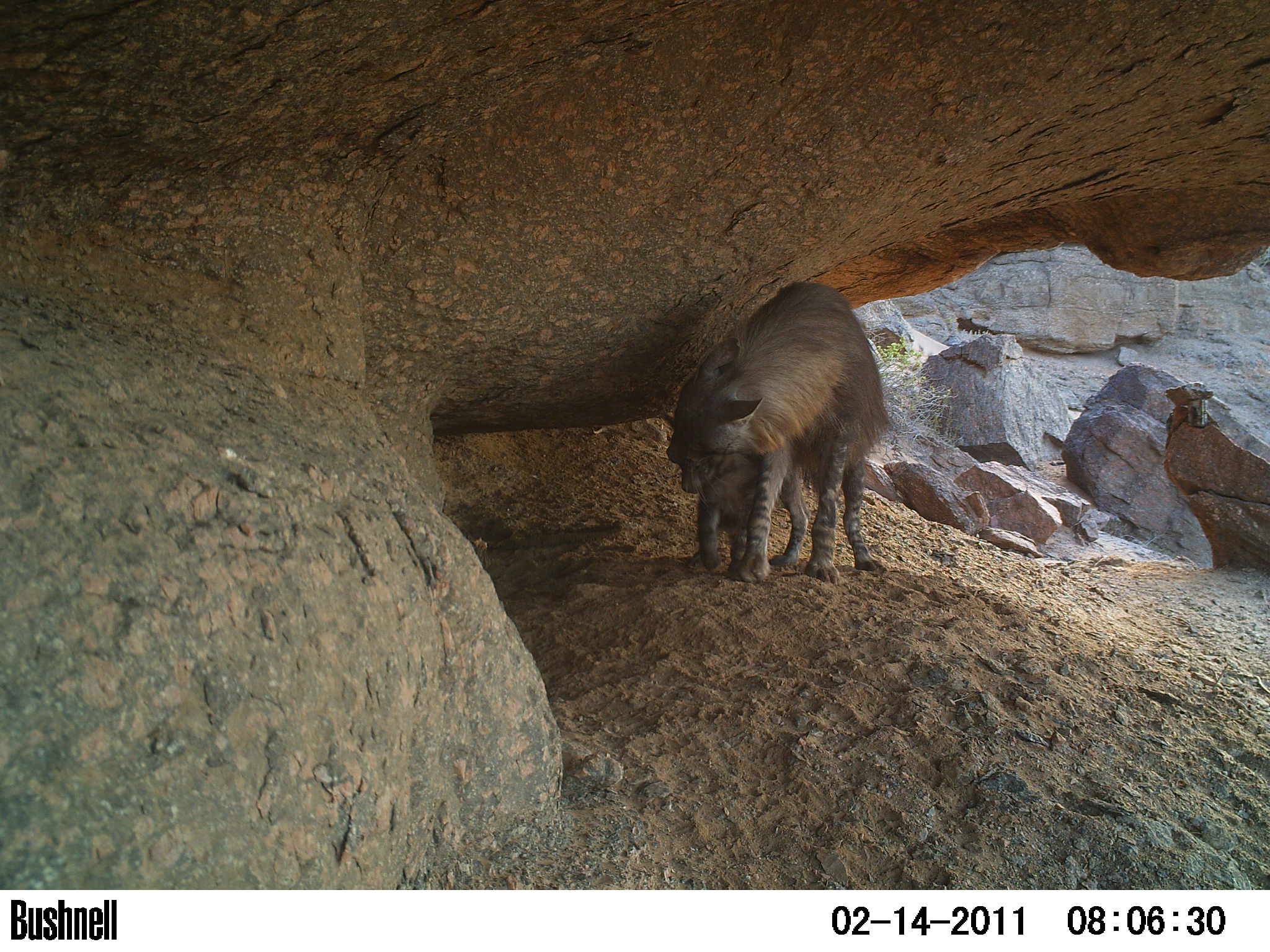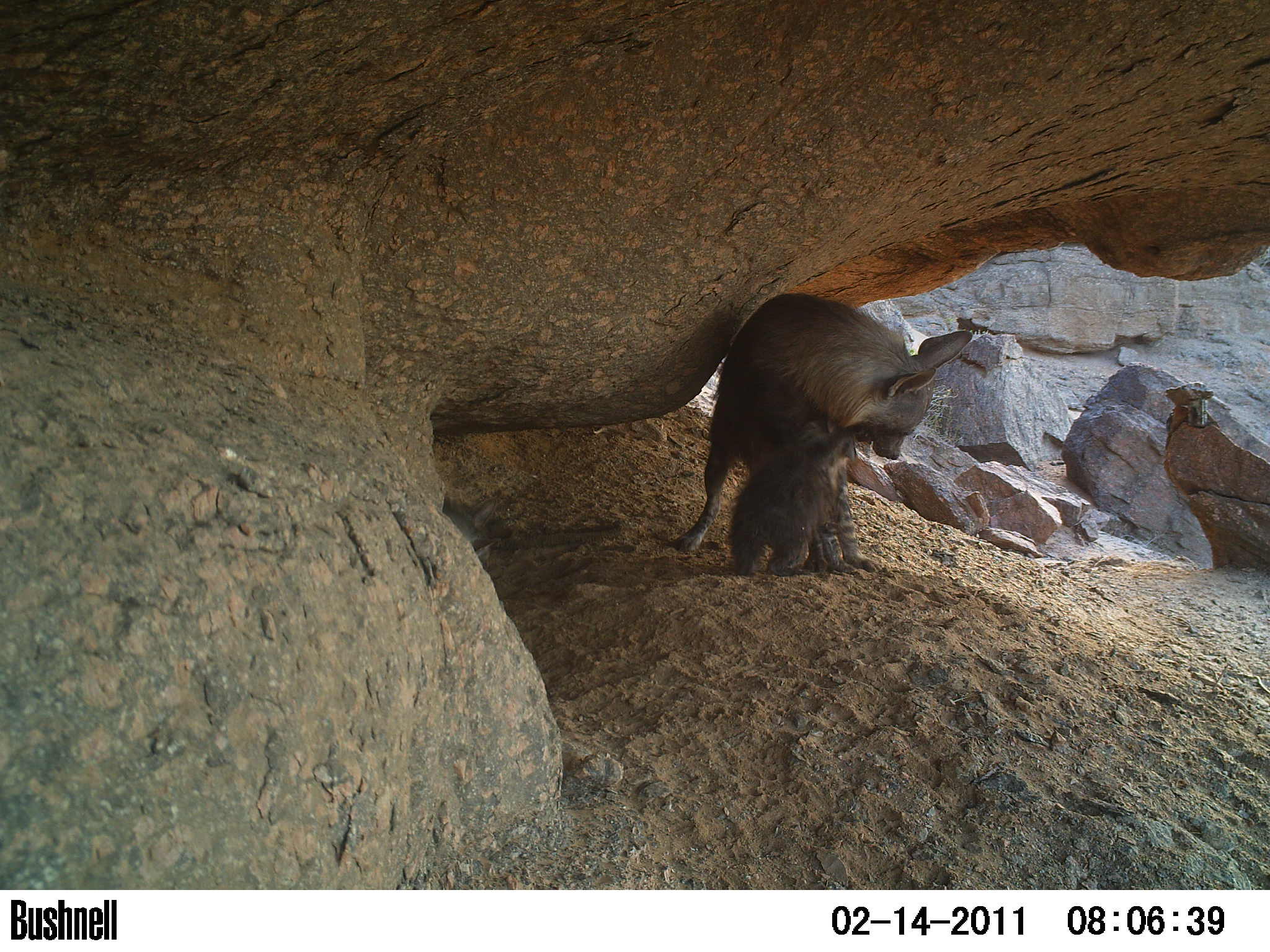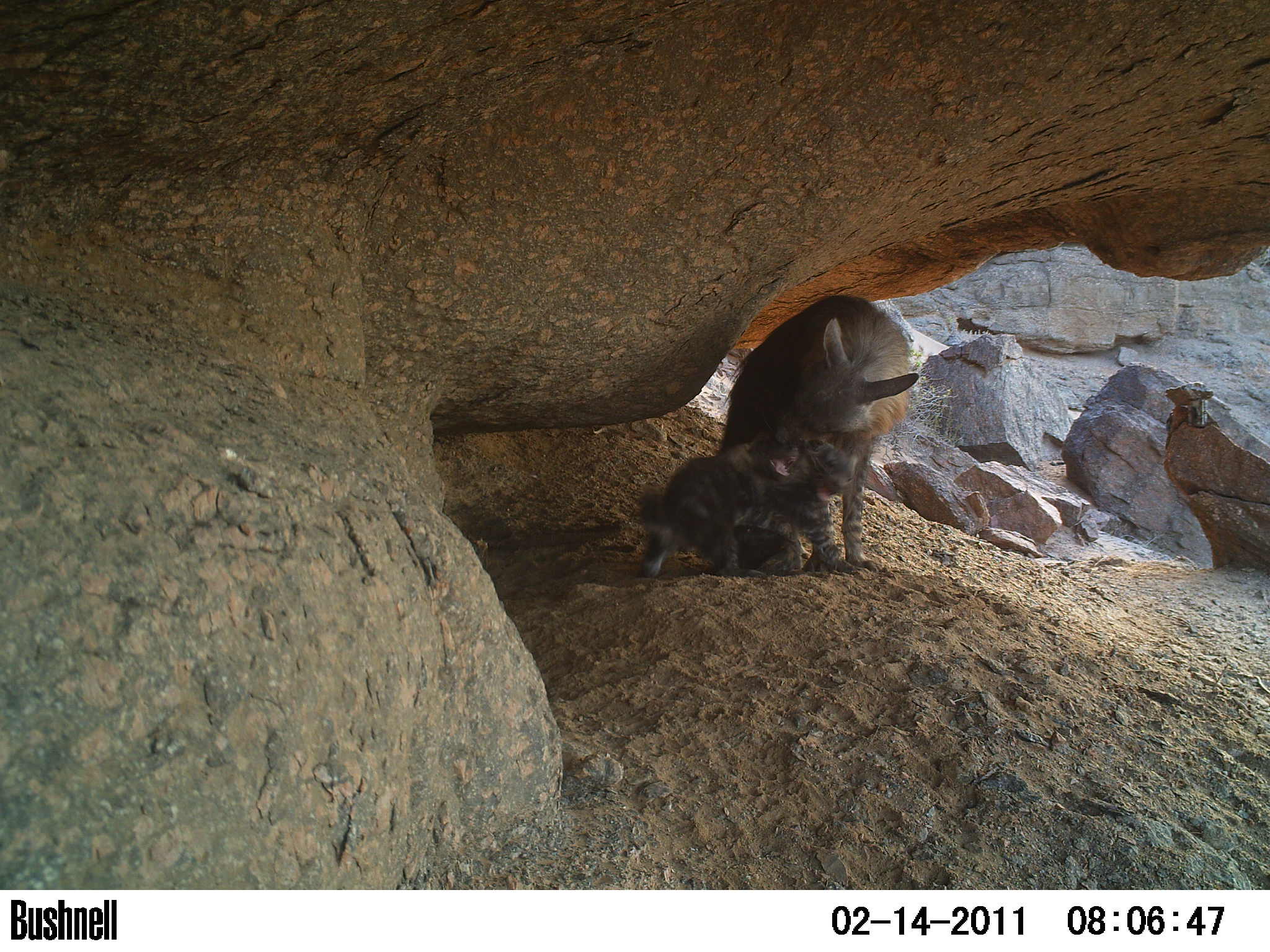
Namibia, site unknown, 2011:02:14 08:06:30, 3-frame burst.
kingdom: Animalia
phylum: Chordata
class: Mammalia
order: Carnivora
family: Hyaenidae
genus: Parahyaena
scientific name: Parahyaena brunnea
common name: brown hyena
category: hyaena brunnea